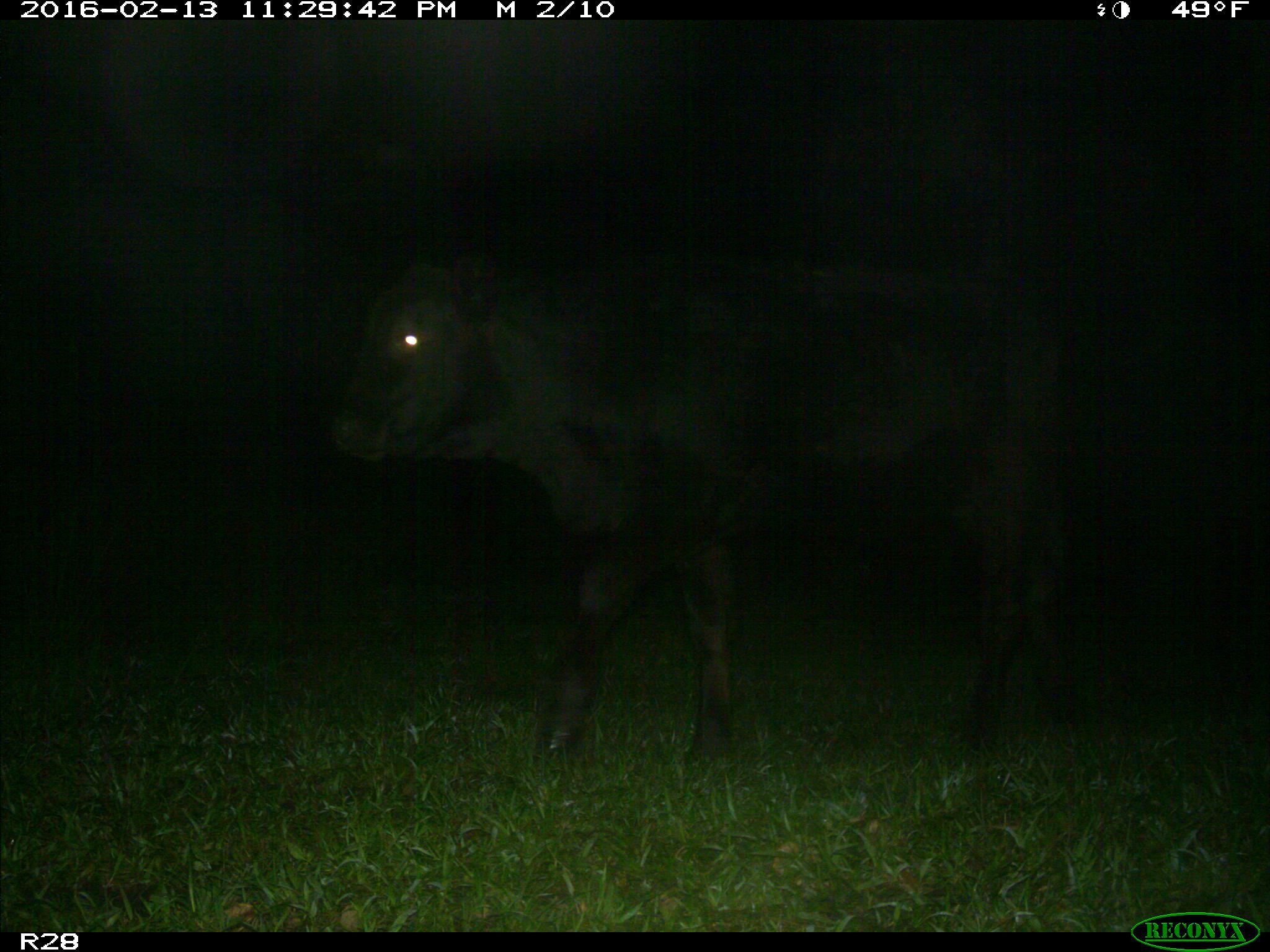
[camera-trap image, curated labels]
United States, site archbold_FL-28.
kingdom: Animalia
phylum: Chordata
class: Mammalia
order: Artiodactyla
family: Bovidae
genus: Bos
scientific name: Bos taurus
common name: domestic cow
Bos taurus (domestic cow).